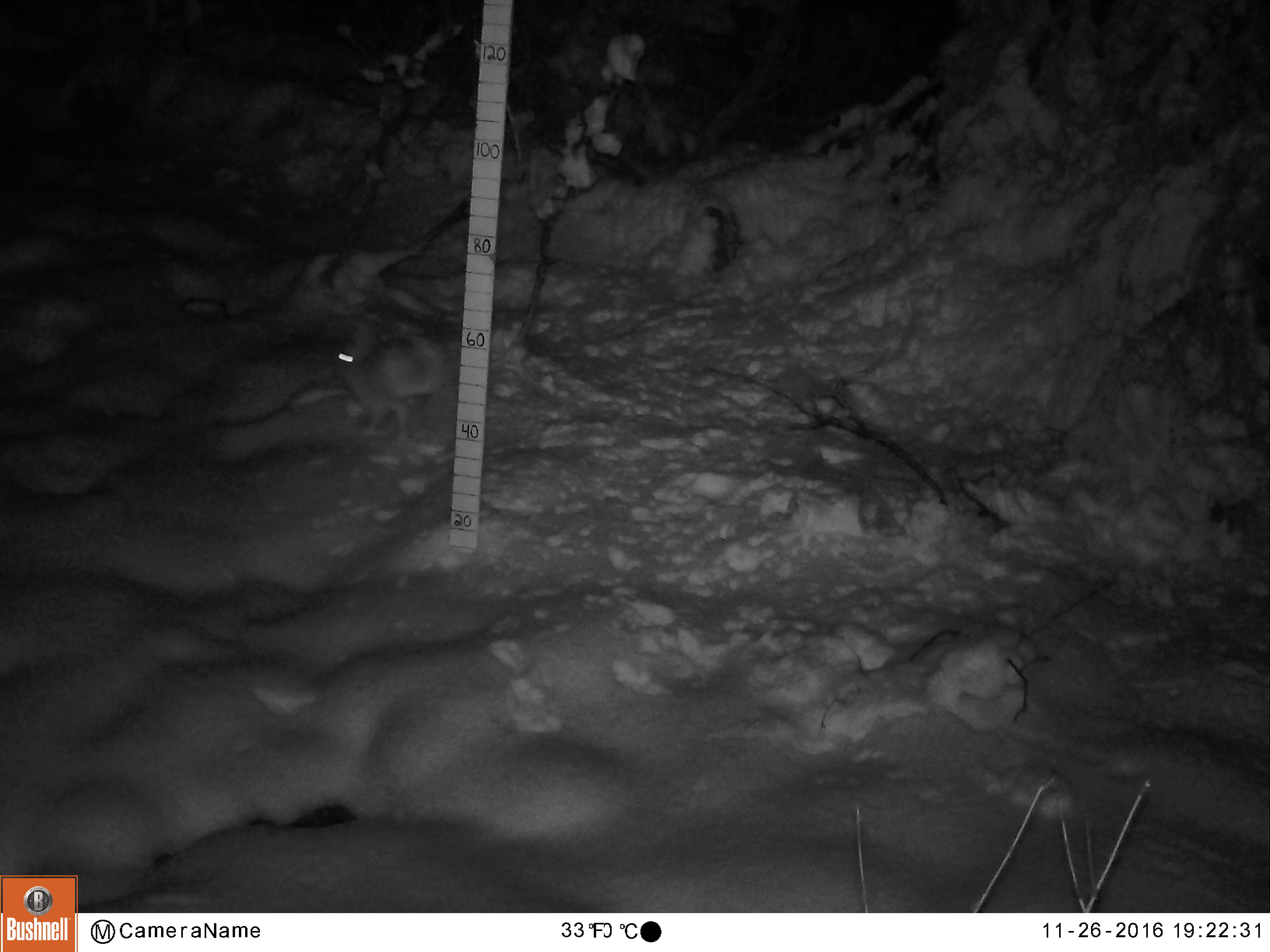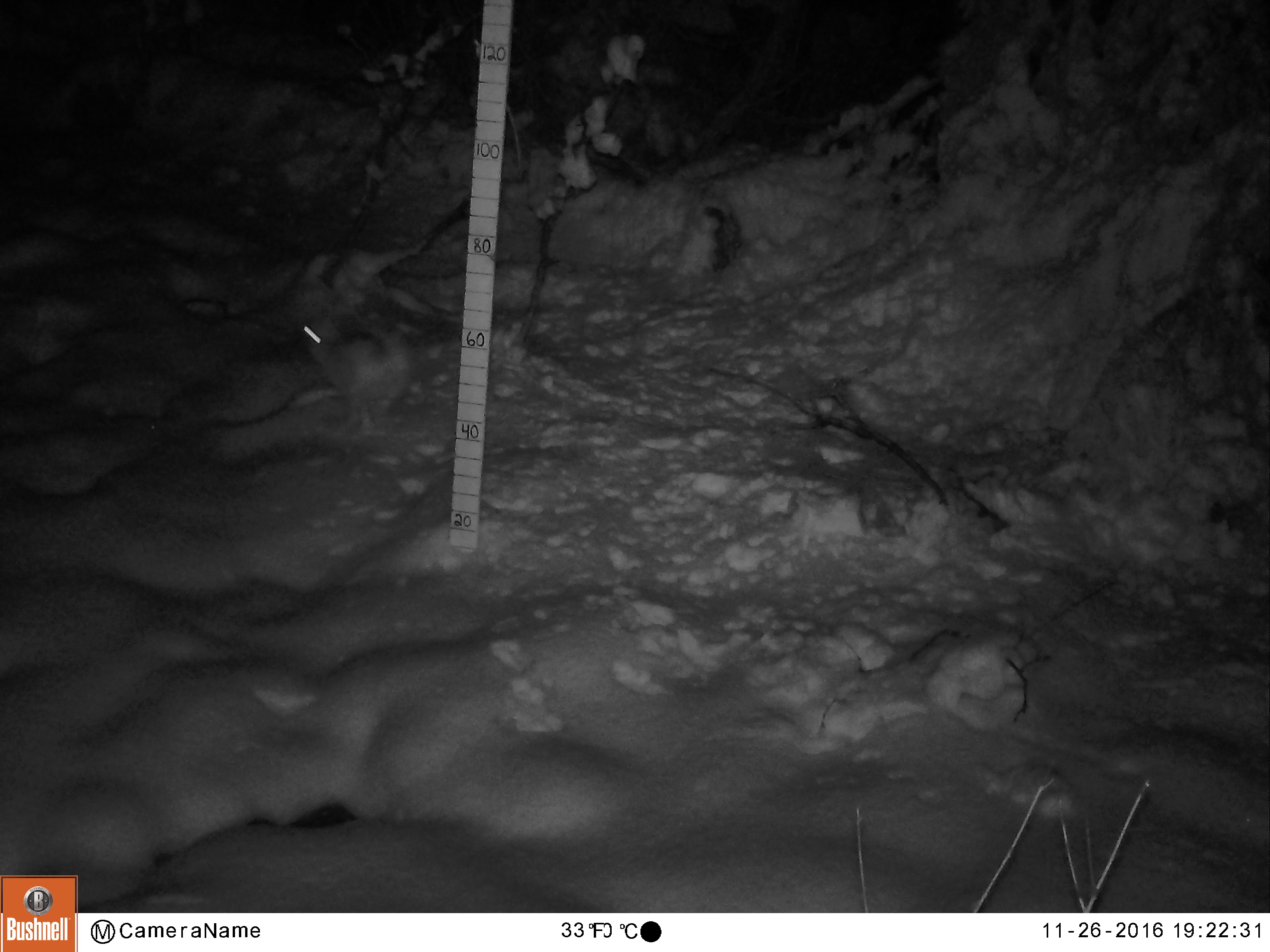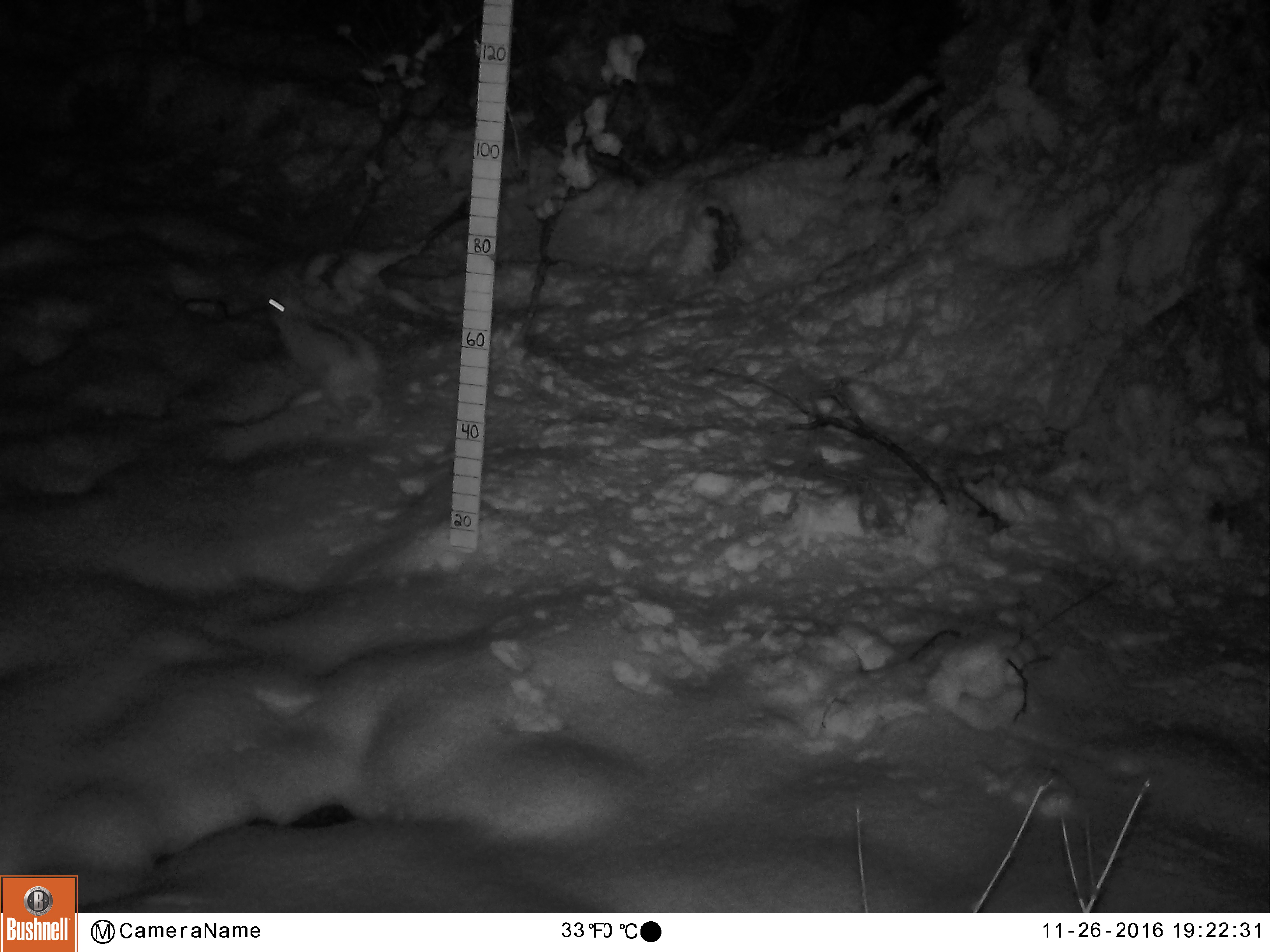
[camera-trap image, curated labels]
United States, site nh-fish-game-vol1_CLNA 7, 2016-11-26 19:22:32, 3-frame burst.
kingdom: Animalia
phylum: Chordata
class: Mammalia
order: Lagomorpha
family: Leporidae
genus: Lepus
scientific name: Lepus americanus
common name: snowshoe hare